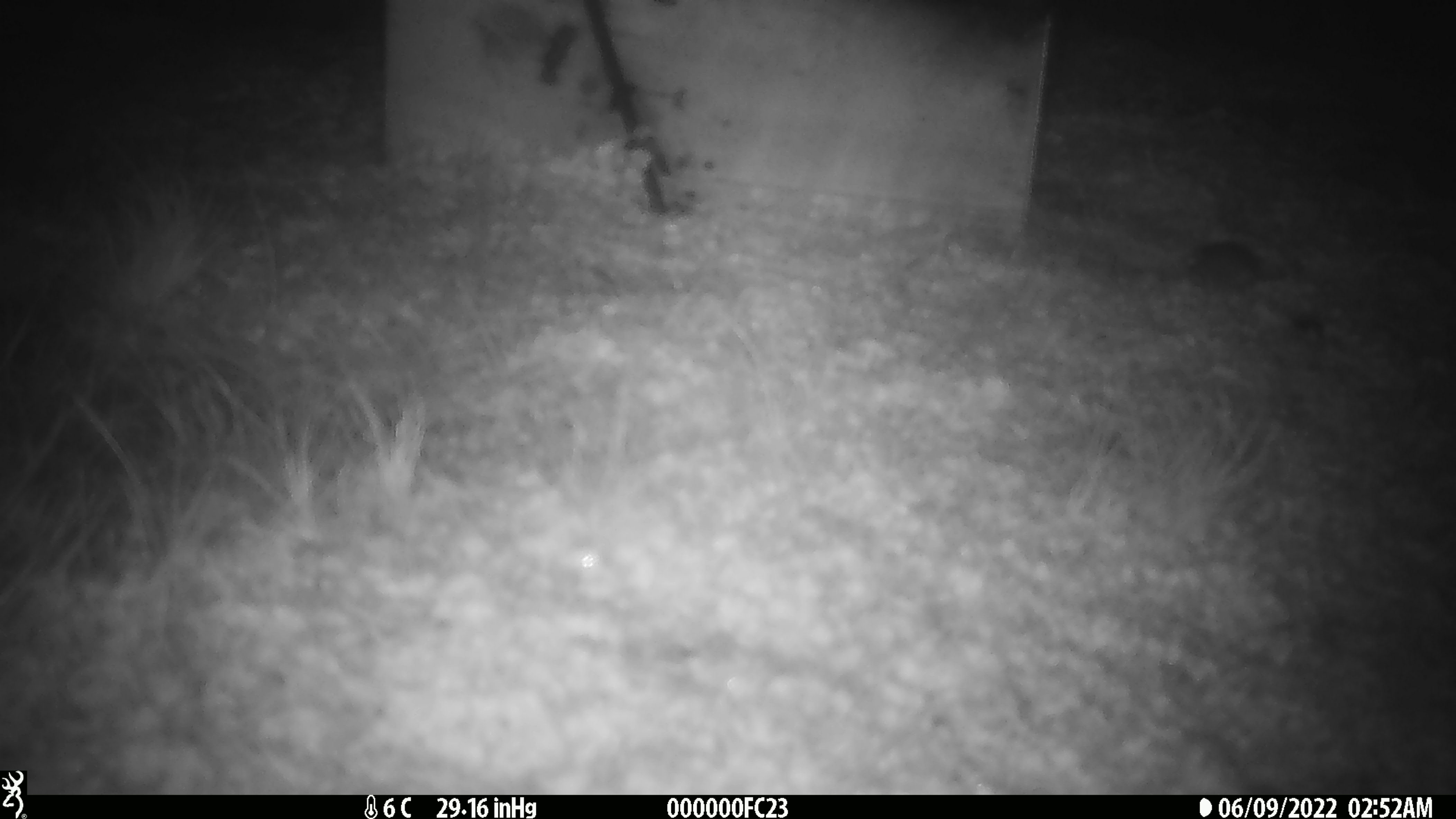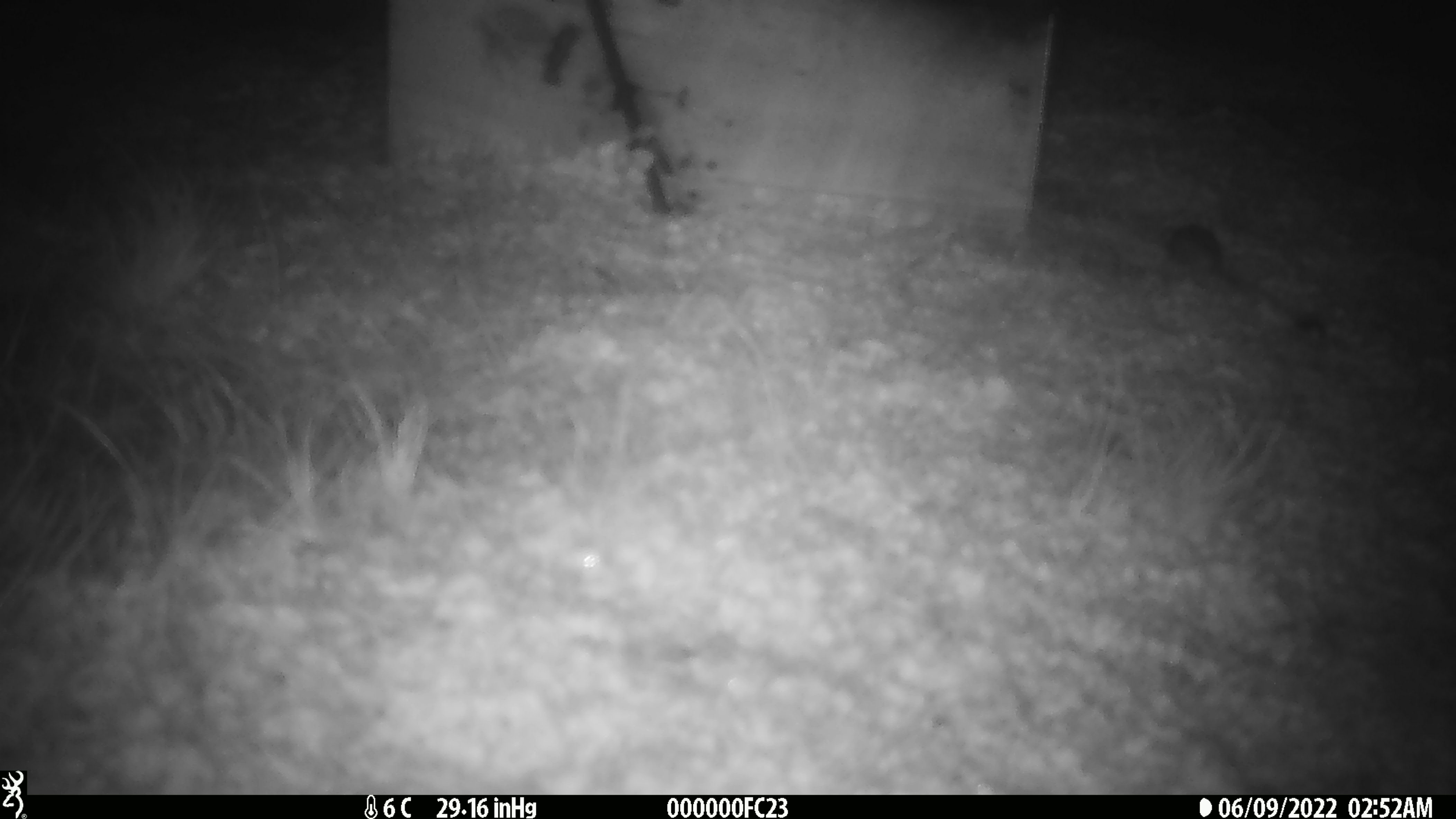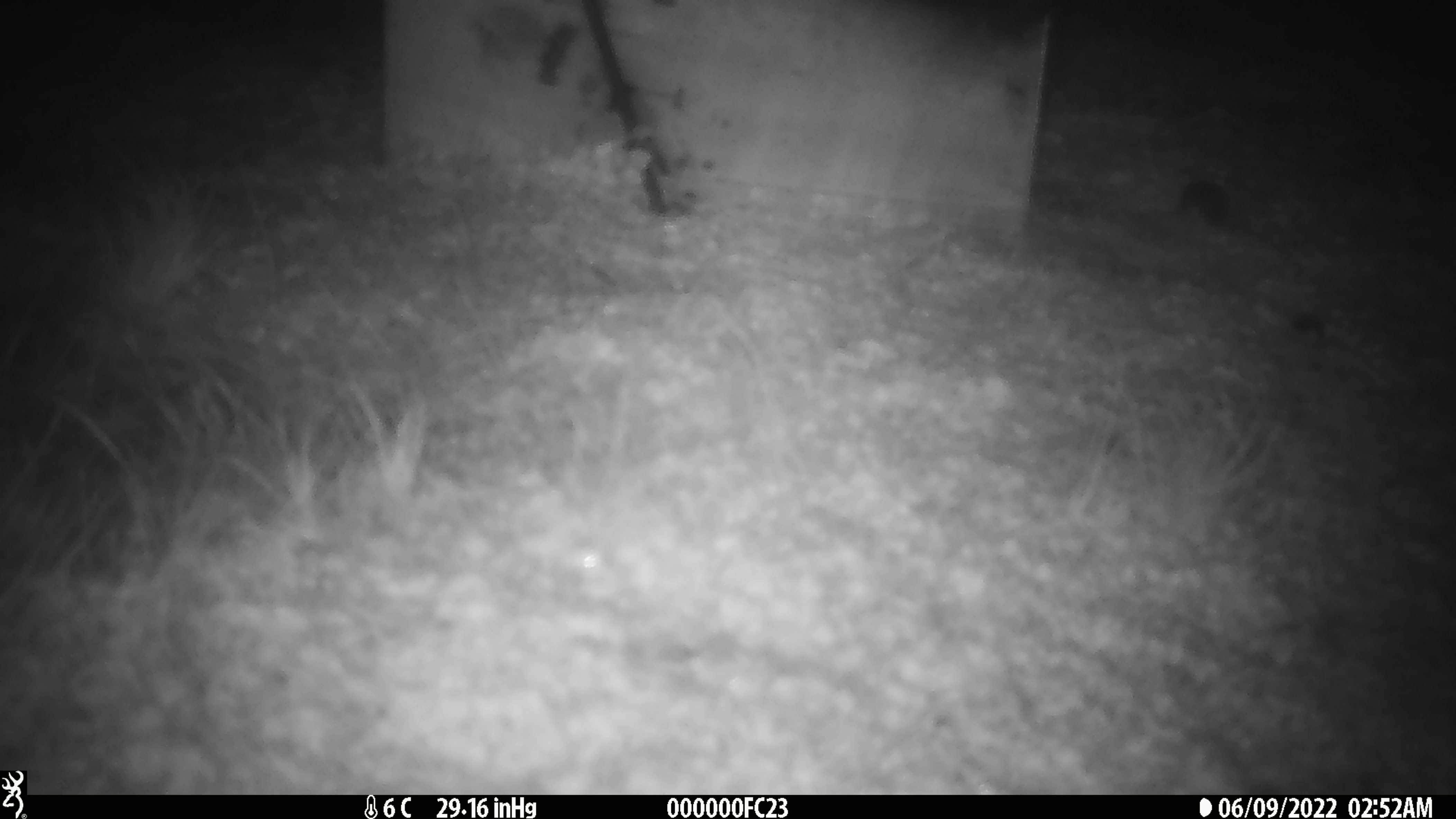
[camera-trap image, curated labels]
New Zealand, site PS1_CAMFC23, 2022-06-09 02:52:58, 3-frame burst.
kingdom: Animalia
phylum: Chordata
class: Mammalia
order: Rodentia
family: Muridae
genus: Mus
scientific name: Mus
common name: mouse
Mouse (Mus).